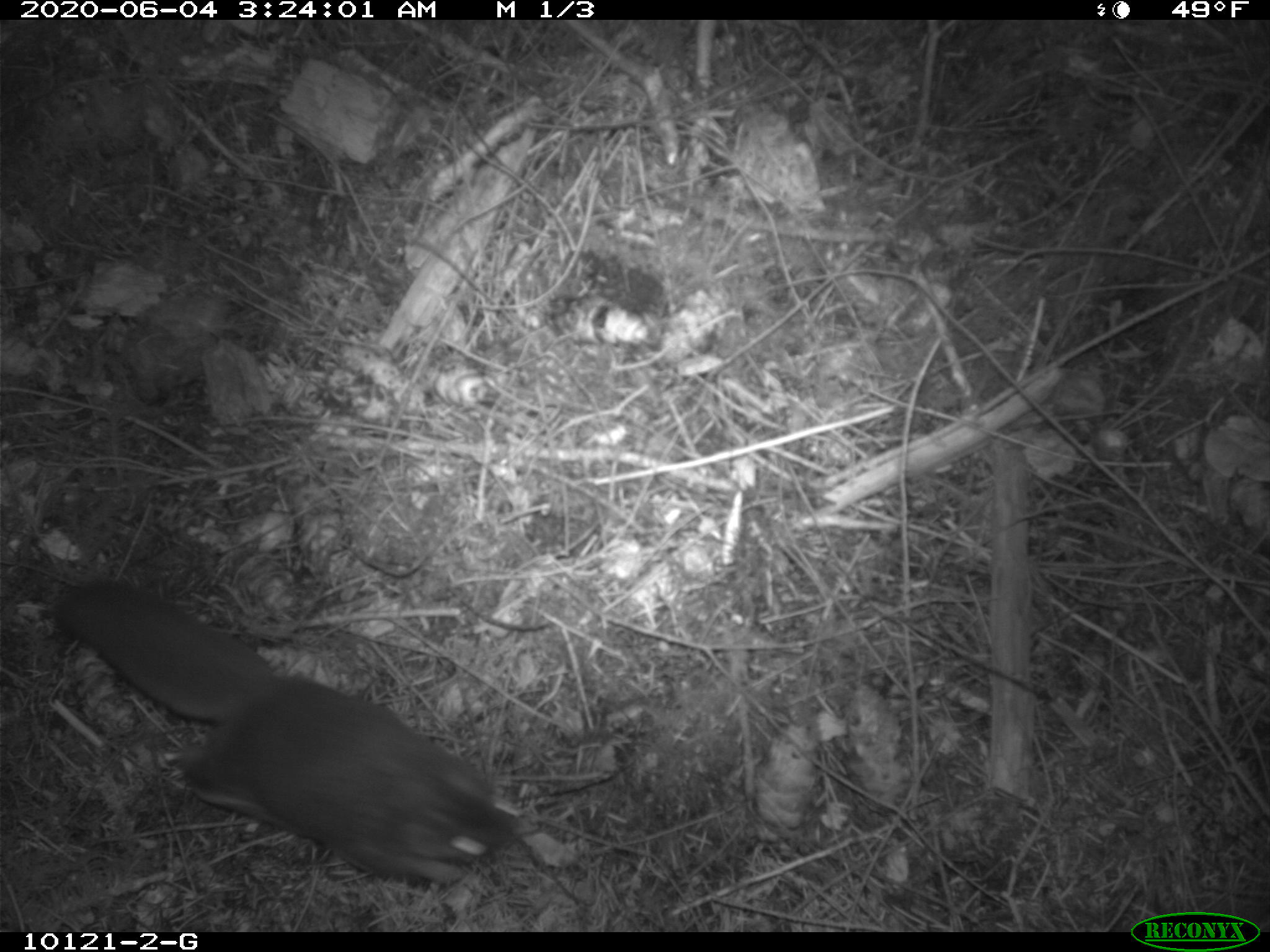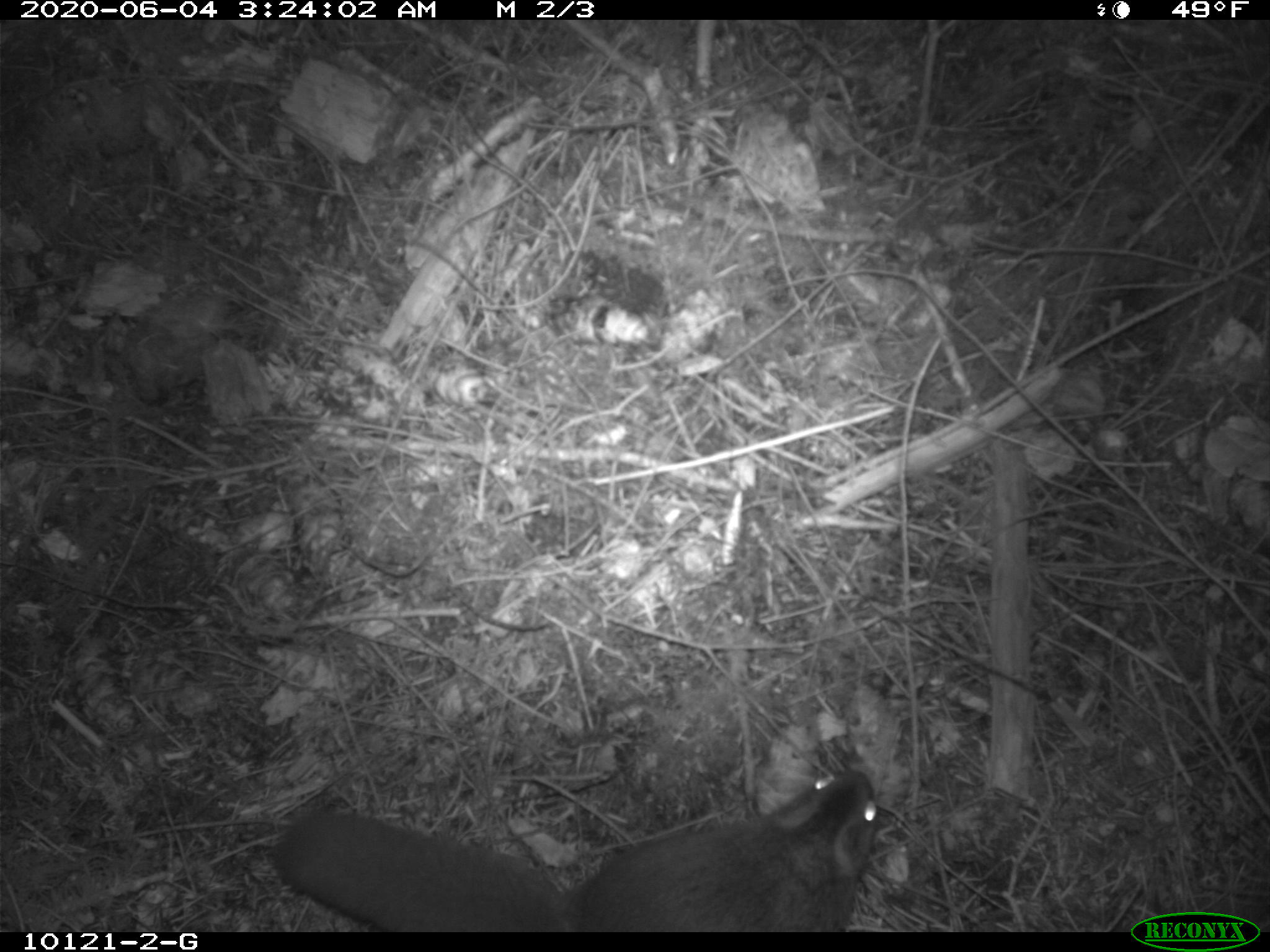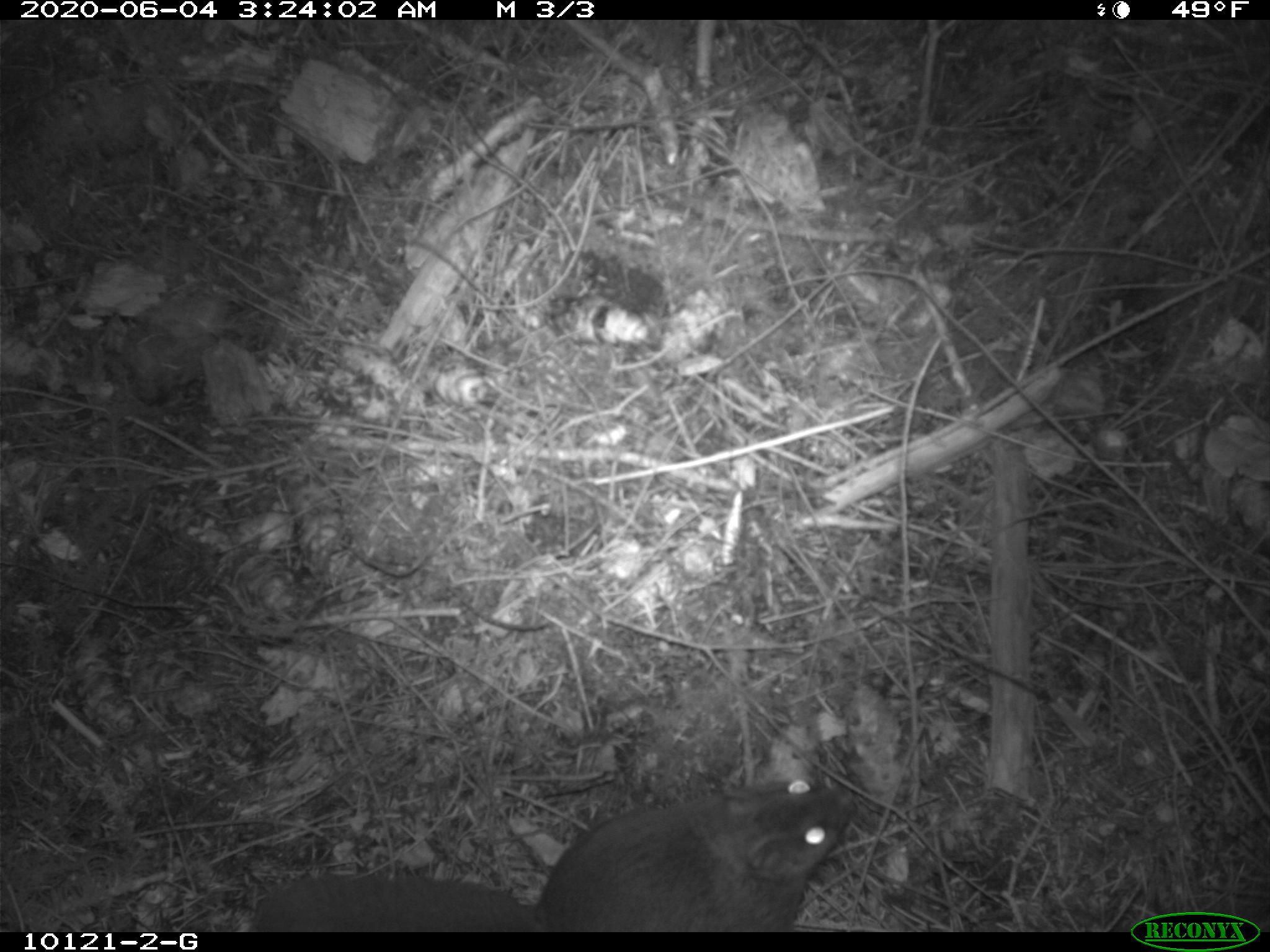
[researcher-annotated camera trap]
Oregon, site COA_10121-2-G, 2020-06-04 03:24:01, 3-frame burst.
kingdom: Animalia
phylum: Chordata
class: Mammalia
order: Rodentia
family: Sciuridae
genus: Glaucomys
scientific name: Glaucomys oregonensis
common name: humboldt's flying squirrel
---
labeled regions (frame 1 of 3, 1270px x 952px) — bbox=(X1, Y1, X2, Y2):
humboldt's flying squirrel: bbox=(44, 563, 533, 894)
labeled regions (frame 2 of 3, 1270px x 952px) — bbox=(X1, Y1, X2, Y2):
humboldt's flying squirrel: bbox=(277, 754, 890, 928)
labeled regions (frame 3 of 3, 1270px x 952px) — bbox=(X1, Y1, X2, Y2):
humboldt's flying squirrel: bbox=(237, 763, 869, 926)